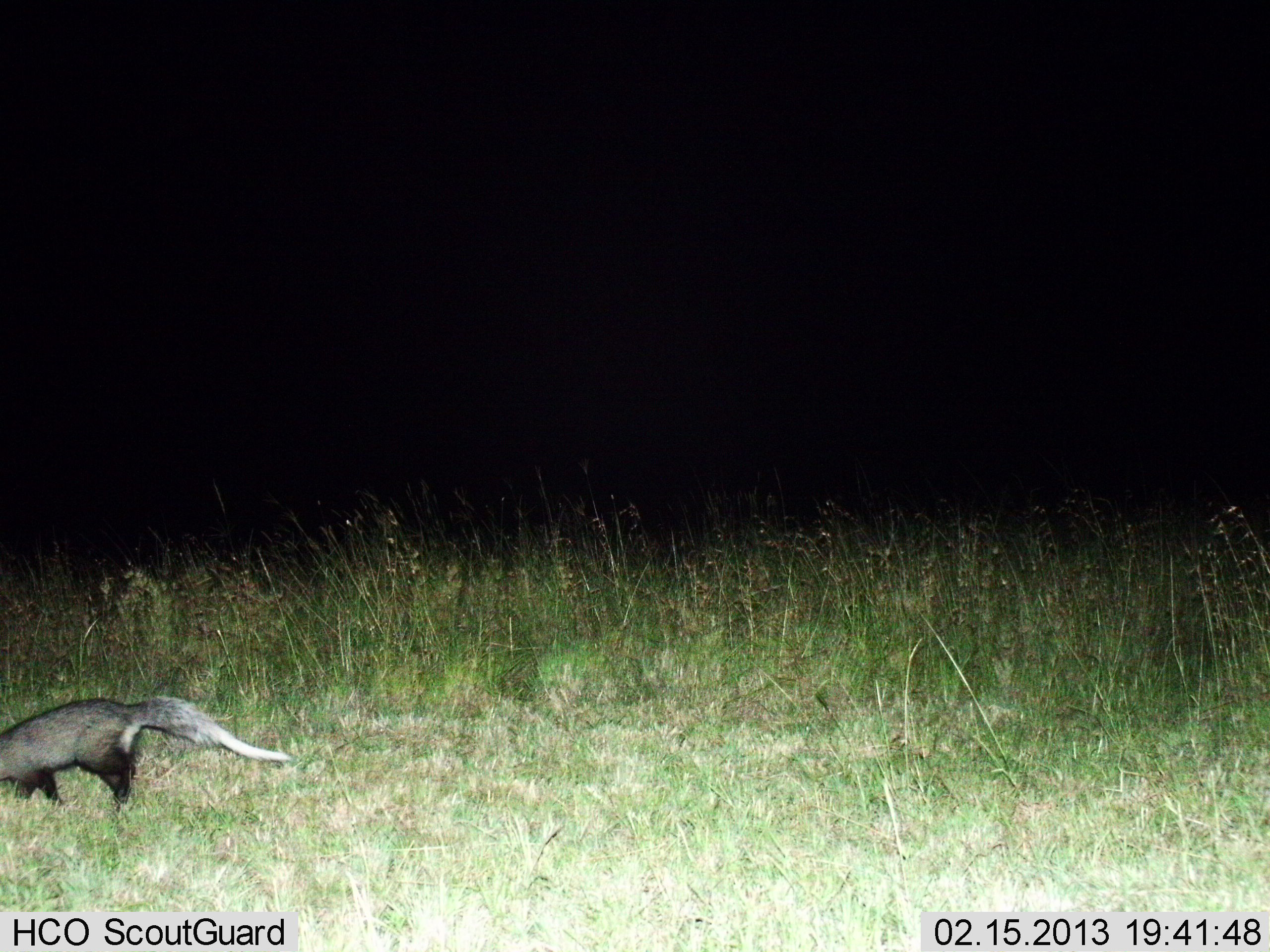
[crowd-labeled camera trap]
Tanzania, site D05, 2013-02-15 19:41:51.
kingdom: Animalia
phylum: Chordata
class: Mammalia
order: Carnivora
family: Mustelidae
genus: Mellivora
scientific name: Mellivora capensis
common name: honey badger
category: honeybadger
Honeybadger (honey badger) (Mellivora capensis), count 1. Behavior (volunteer vote fractions): standing 43%, resting 0%, moving 71%, interacting 0%. Young present (vote fraction): 0%. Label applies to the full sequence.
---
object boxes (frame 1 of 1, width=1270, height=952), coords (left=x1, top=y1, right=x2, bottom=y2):
animal: (left=0, top=696, right=291, bottom=822)